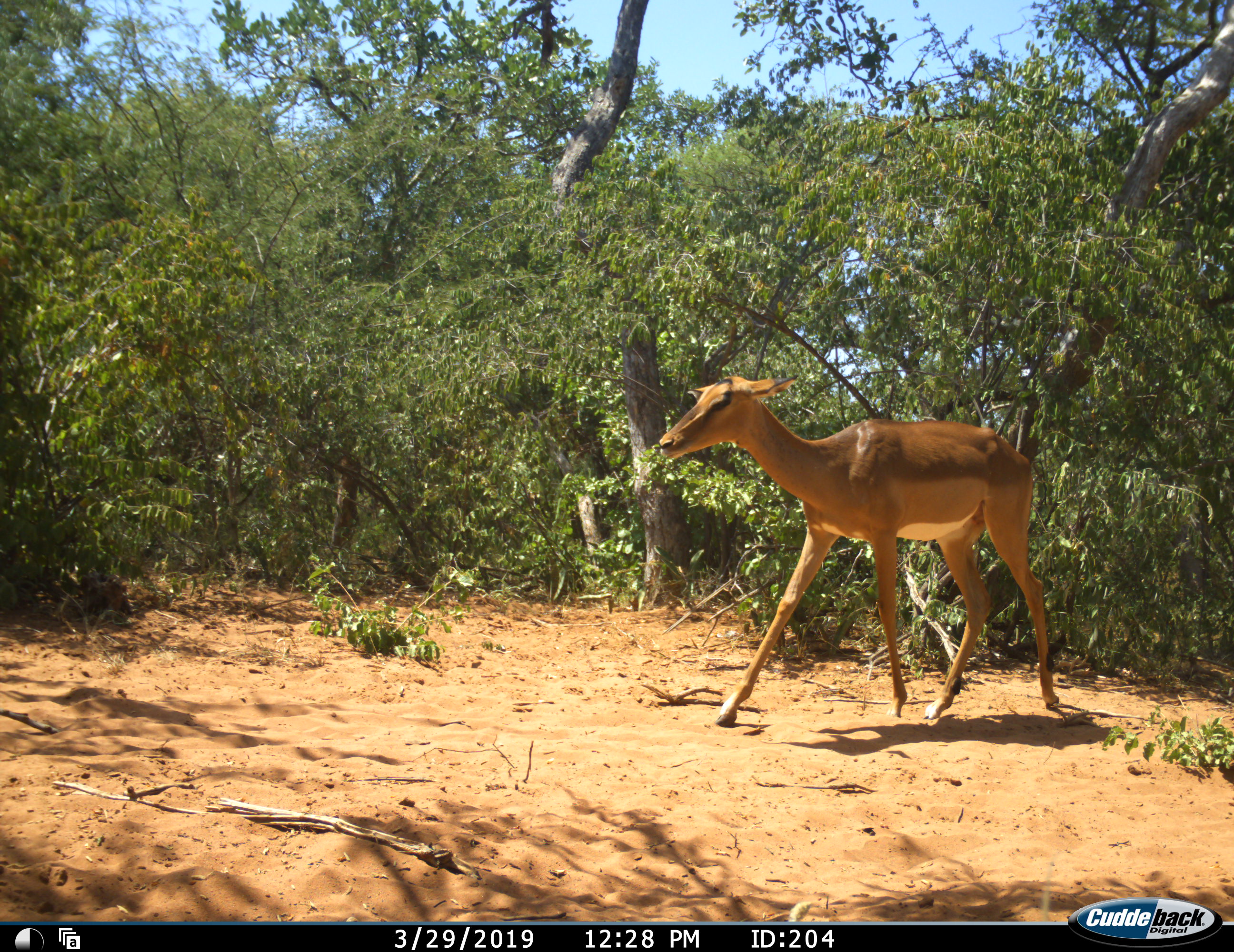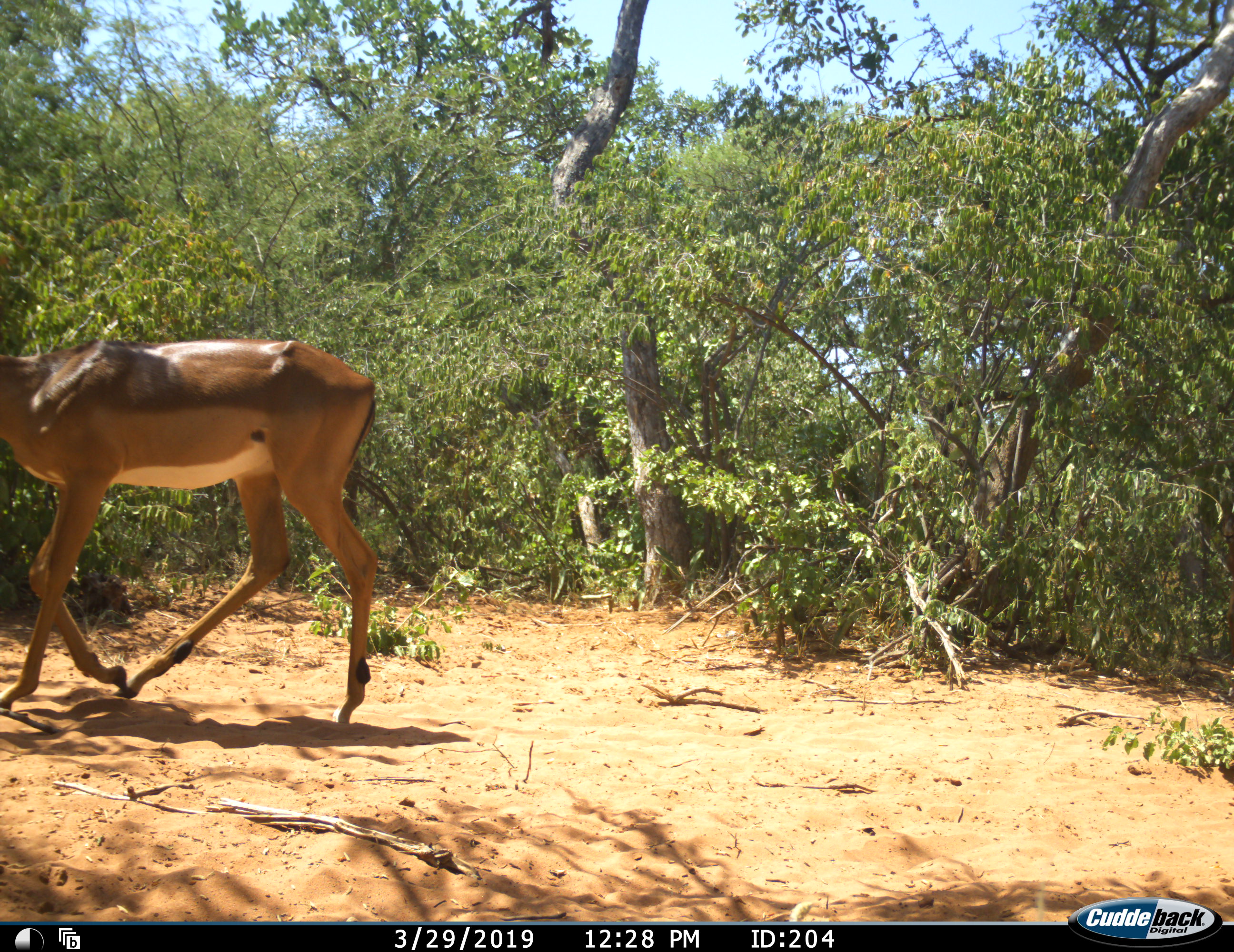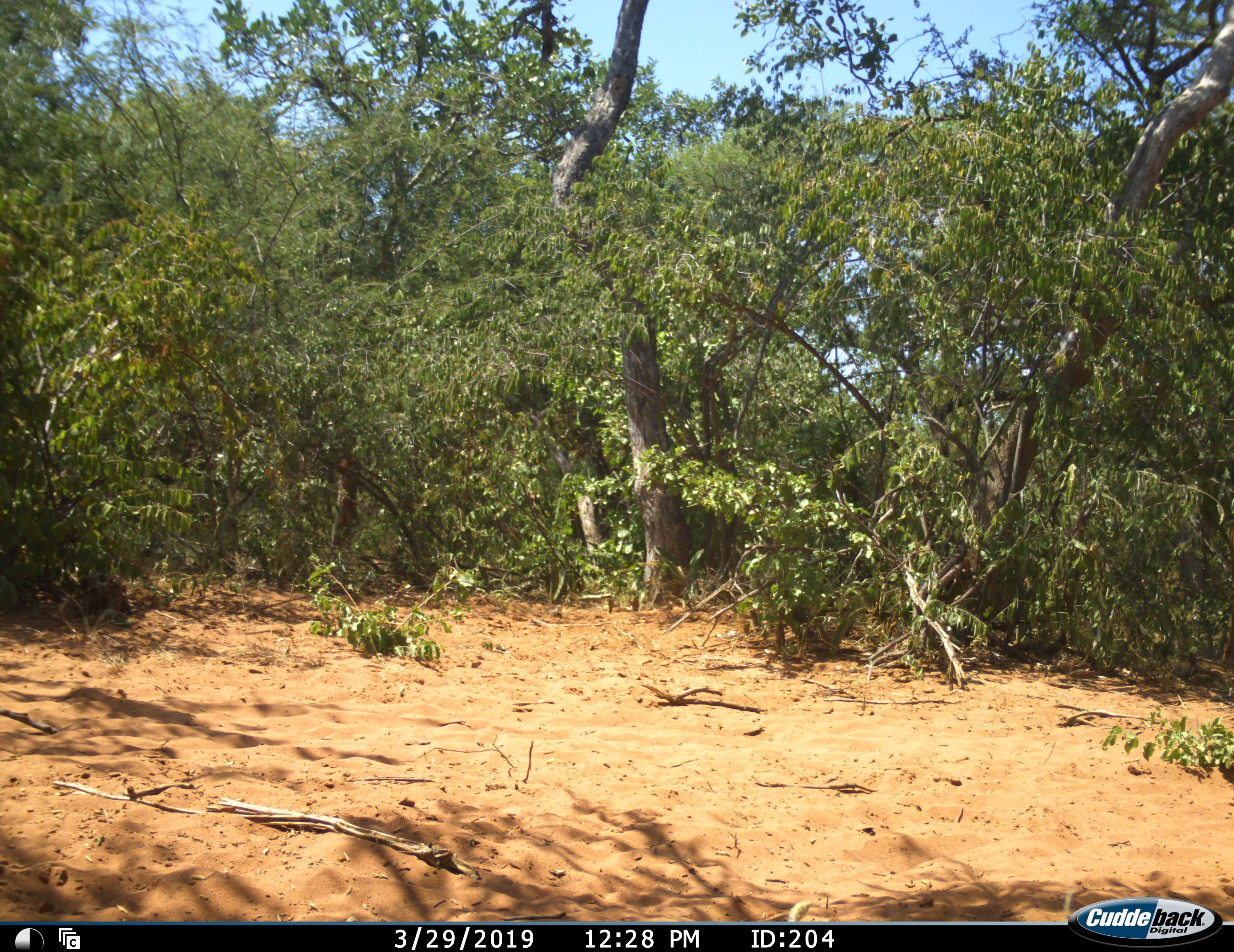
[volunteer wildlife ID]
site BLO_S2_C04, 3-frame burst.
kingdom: Animalia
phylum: Chordata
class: Mammalia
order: Artiodactyla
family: Bovidae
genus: Aepyceros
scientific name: Aepyceros melampus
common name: impala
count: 1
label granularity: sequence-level